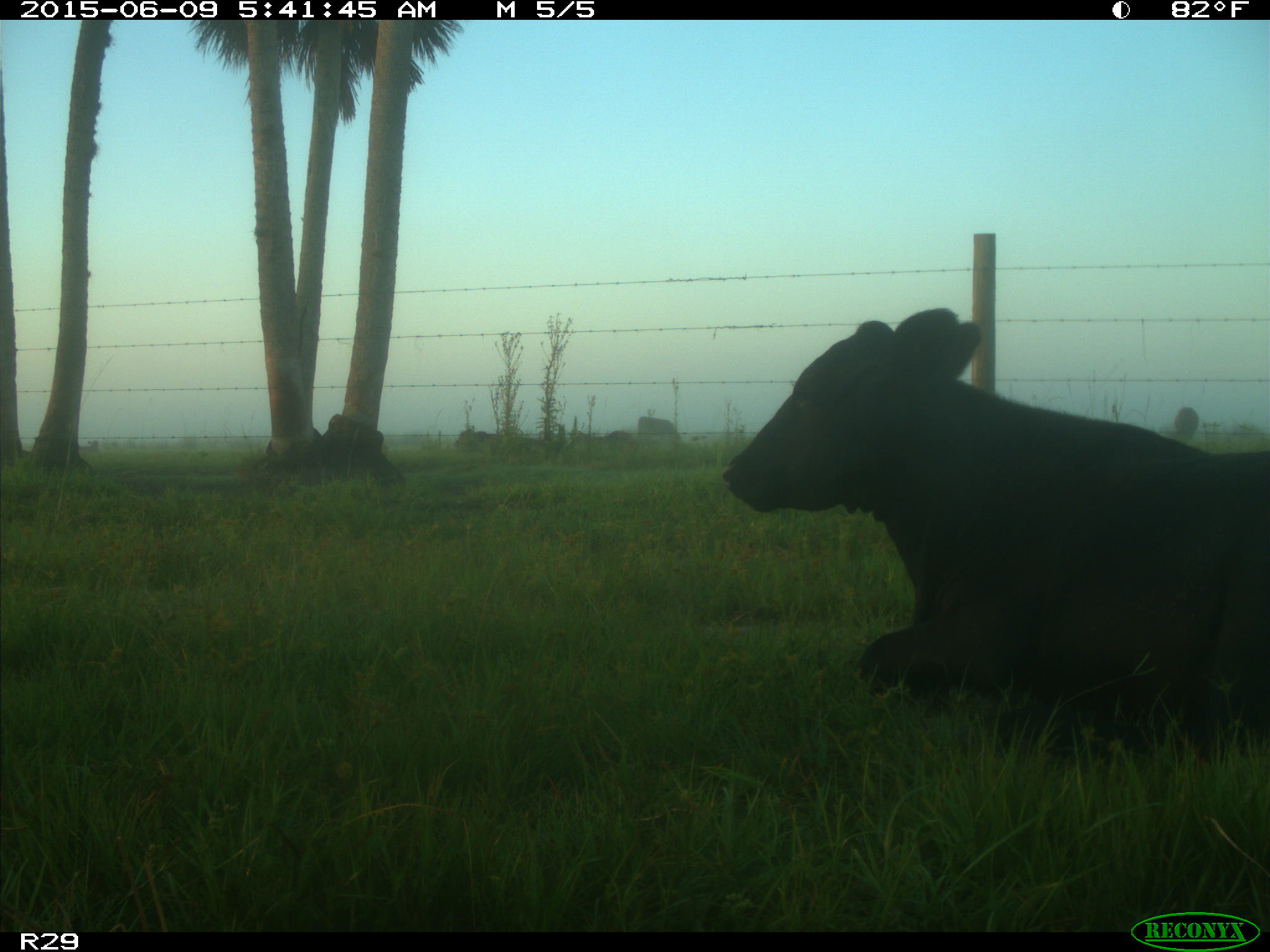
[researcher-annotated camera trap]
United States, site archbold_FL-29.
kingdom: Animalia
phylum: Chordata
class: Mammalia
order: Artiodactyla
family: Bovidae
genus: Bos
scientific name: Bos taurus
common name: domestic cow